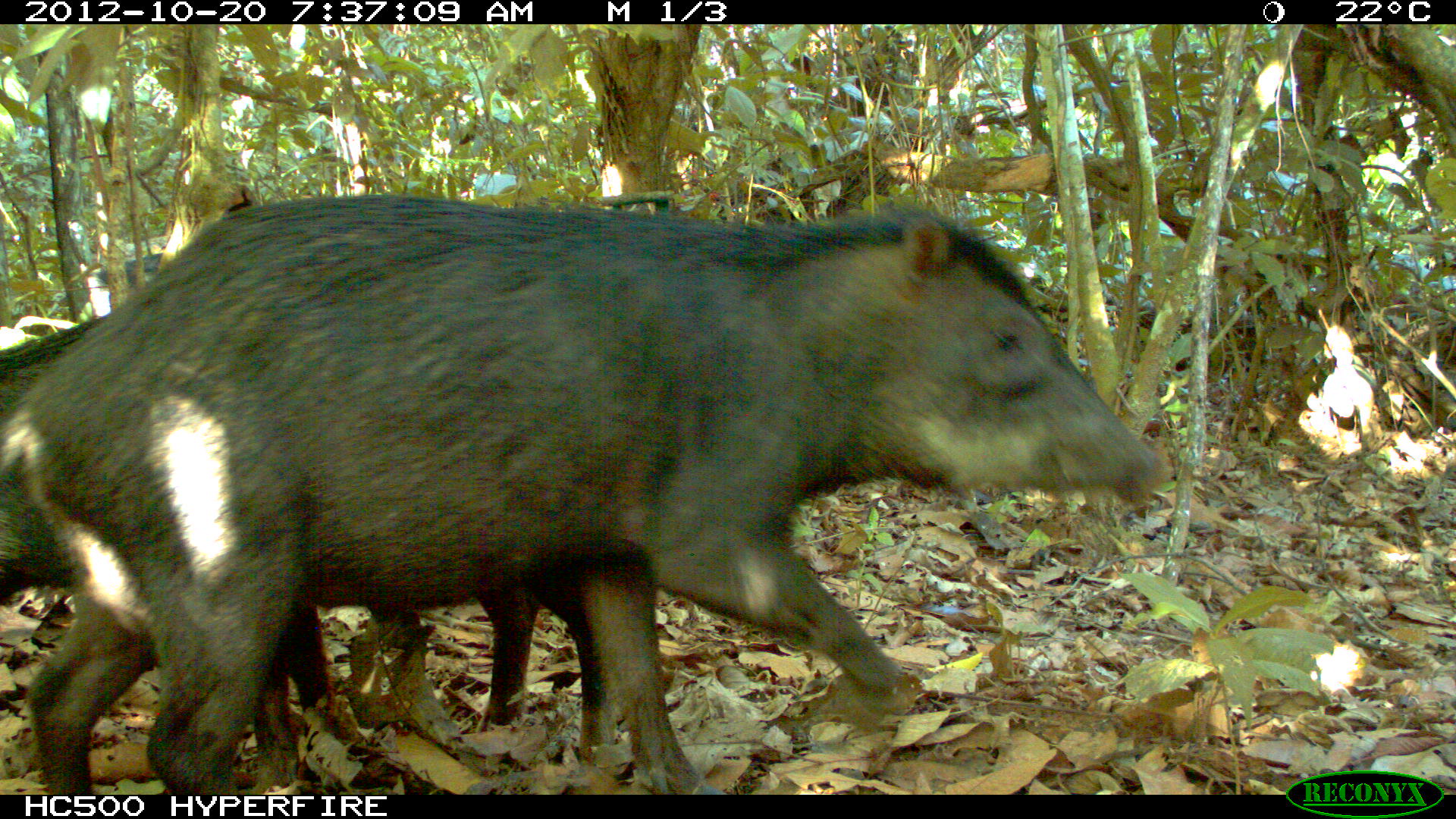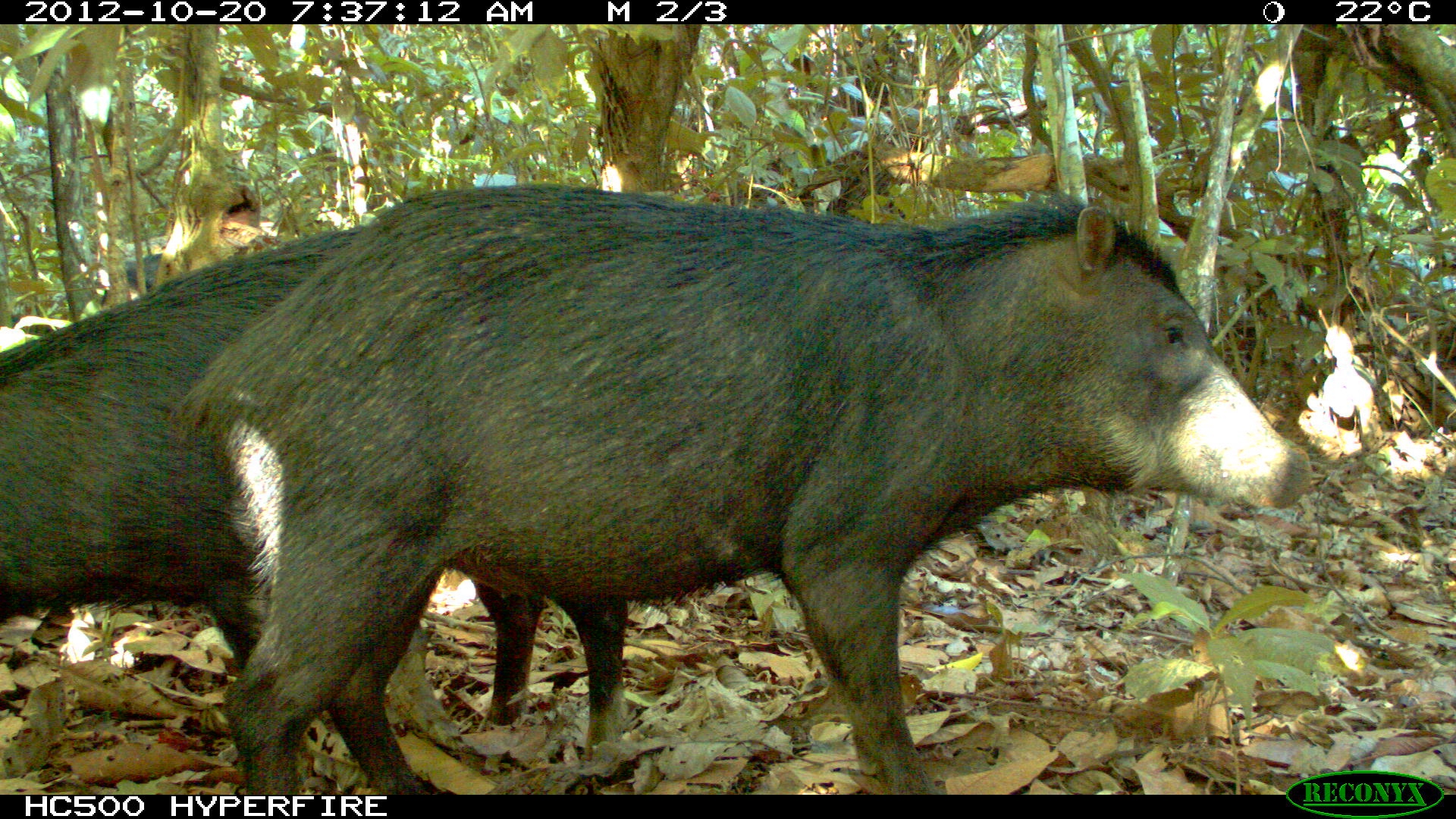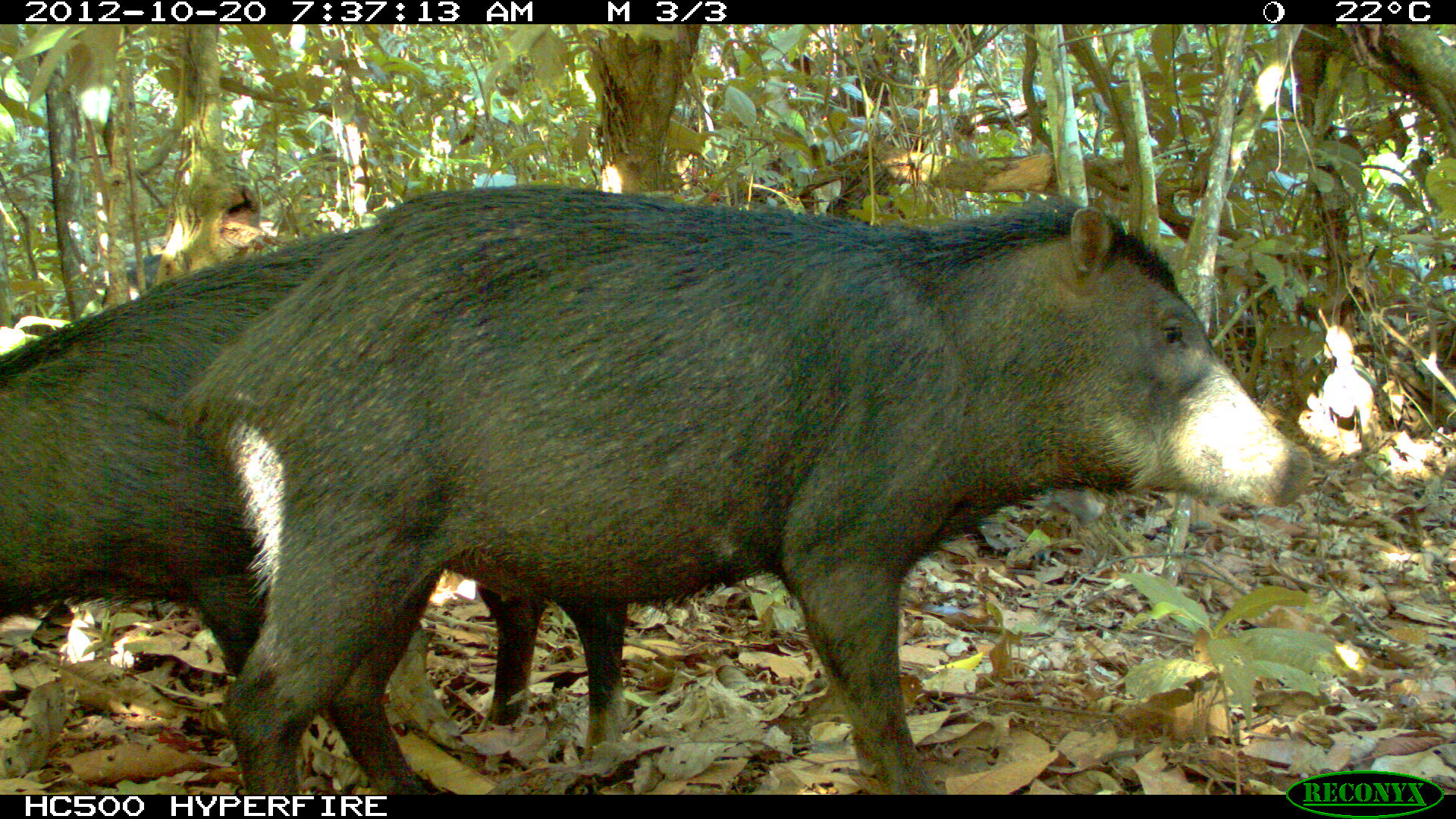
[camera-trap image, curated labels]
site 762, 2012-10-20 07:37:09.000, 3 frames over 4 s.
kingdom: Animalia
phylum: Chordata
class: Mammalia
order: Artiodactyla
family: Tayassuidae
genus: Tayassu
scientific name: Tayassu pecari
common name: white-lipped peccary